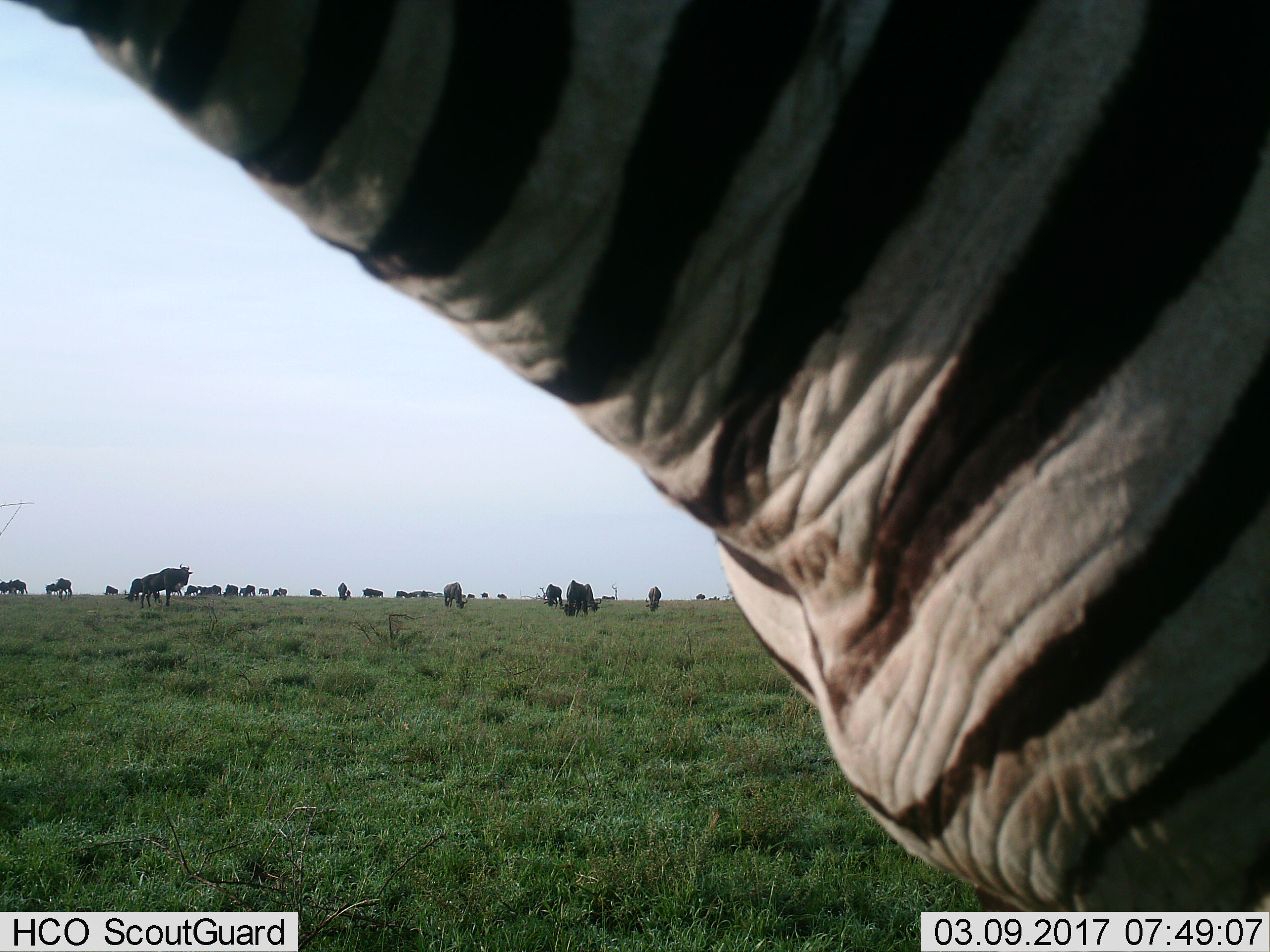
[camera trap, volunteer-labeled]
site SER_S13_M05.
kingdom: Animalia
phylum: Chordata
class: Mammalia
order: Artiodactyla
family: Bovidae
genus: Connochaetes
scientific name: Connochaetes taurinus taurinus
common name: blue wildebeest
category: wildebeestblue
Wildebeestblue (blue wildebeest) (Connochaetes taurinus taurinus), count 11-50. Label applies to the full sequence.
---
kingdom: Animalia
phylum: Chordata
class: Mammalia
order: Perissodactyla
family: Equidae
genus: Equus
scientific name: Equus quagga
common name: plains zebra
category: zebraplains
Zebraplains (plains zebra) (Equus quagga), count 1. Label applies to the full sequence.